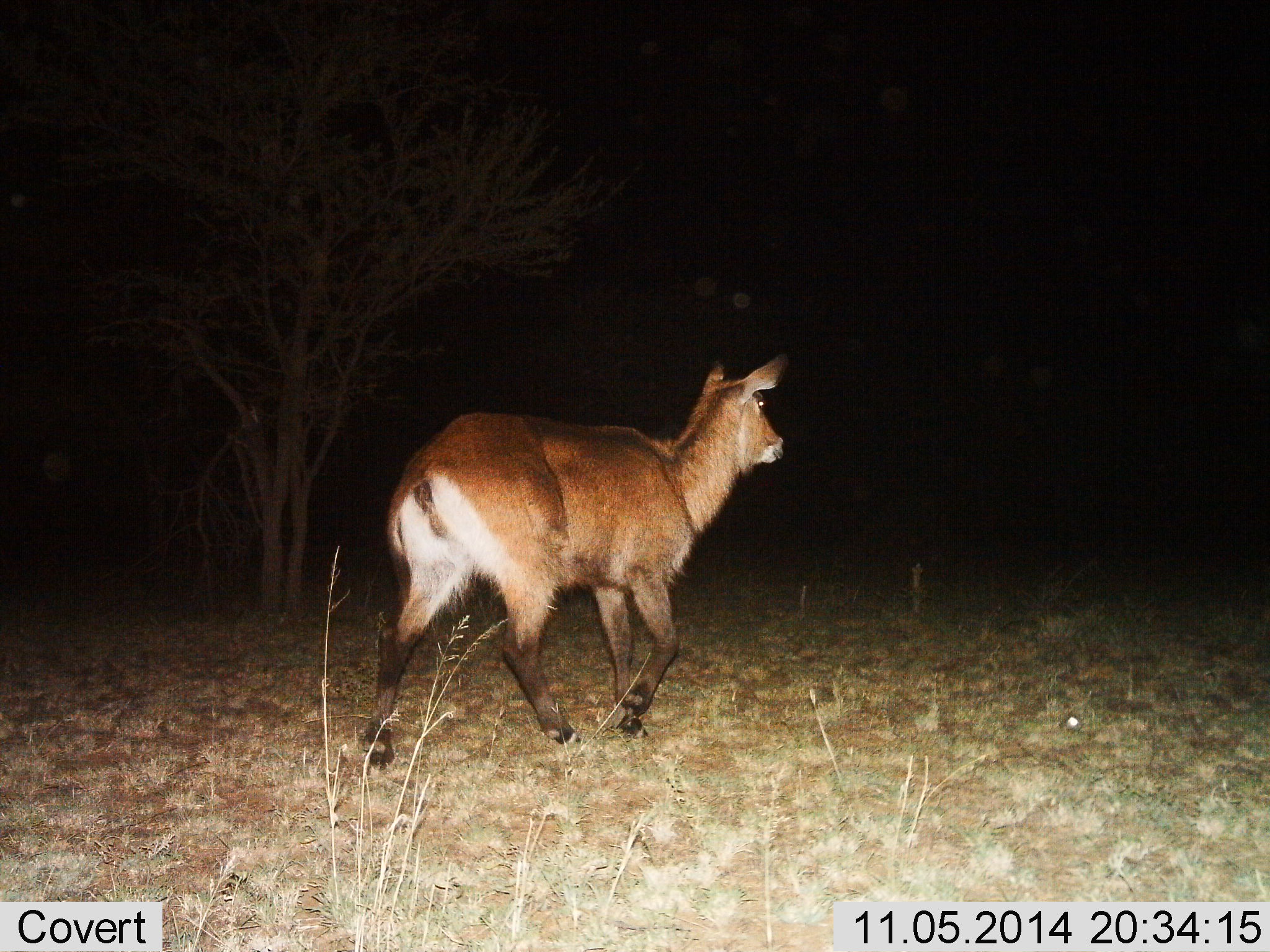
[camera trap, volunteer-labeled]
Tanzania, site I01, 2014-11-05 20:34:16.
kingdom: Animalia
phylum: Chordata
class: Mammalia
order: Artiodactyla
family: Bovidae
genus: Kobus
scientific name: Kobus ellipsiprymnus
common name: waterbuck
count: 1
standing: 0%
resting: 0%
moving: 100%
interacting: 0%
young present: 0%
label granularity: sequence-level